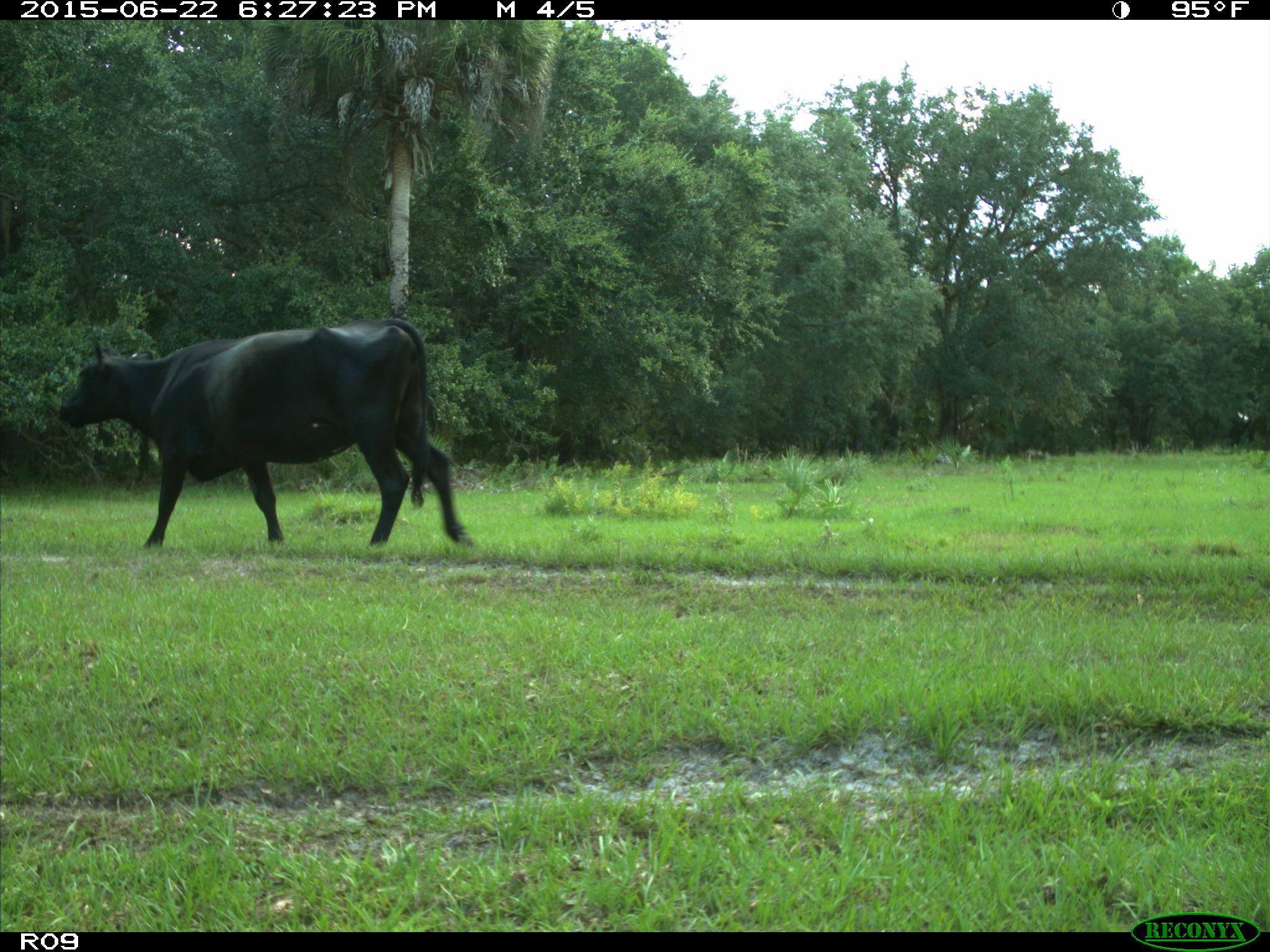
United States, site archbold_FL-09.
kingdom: Animalia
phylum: Chordata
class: Mammalia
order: Artiodactyla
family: Bovidae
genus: Bos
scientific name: Bos taurus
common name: domestic cow